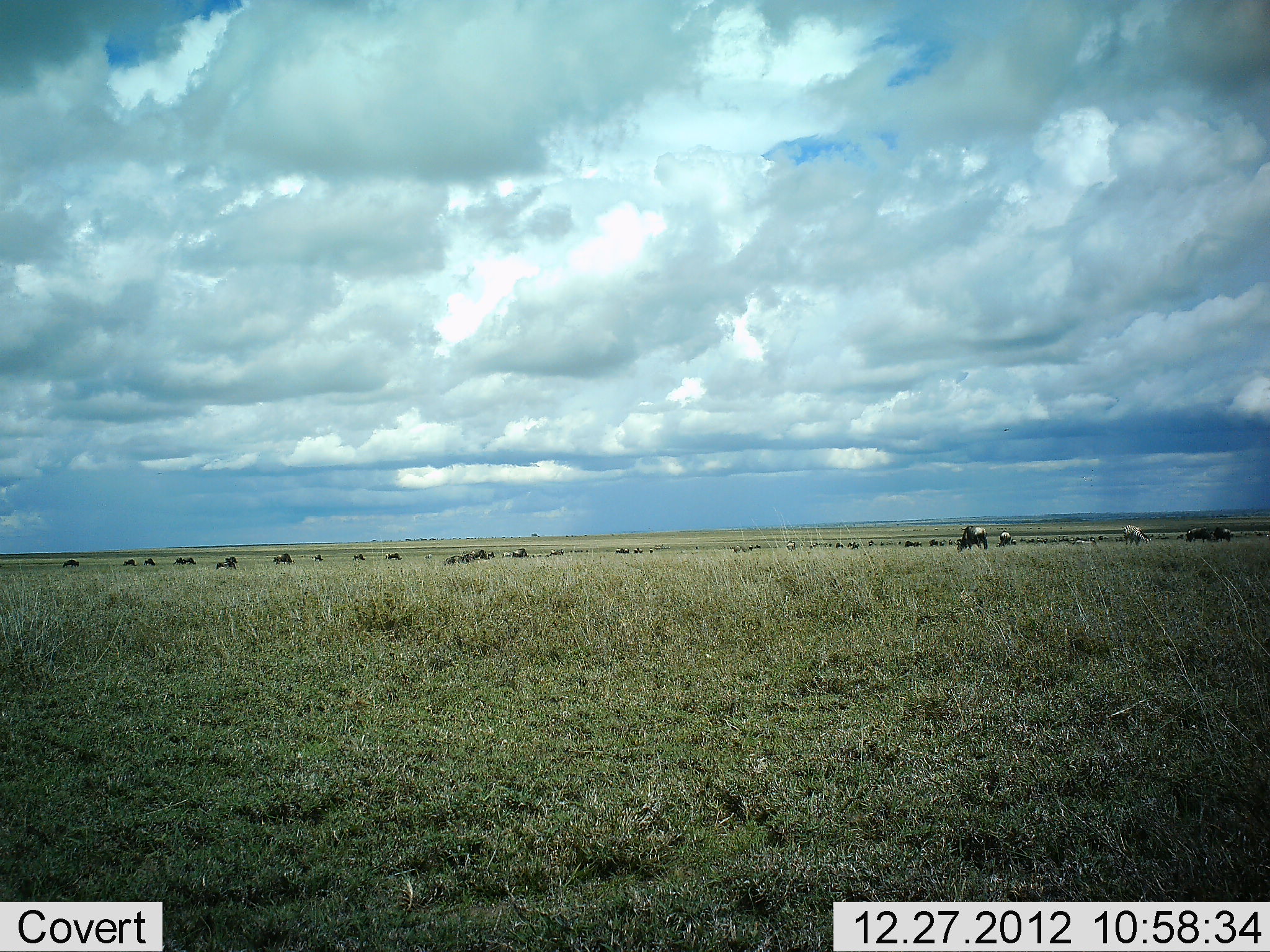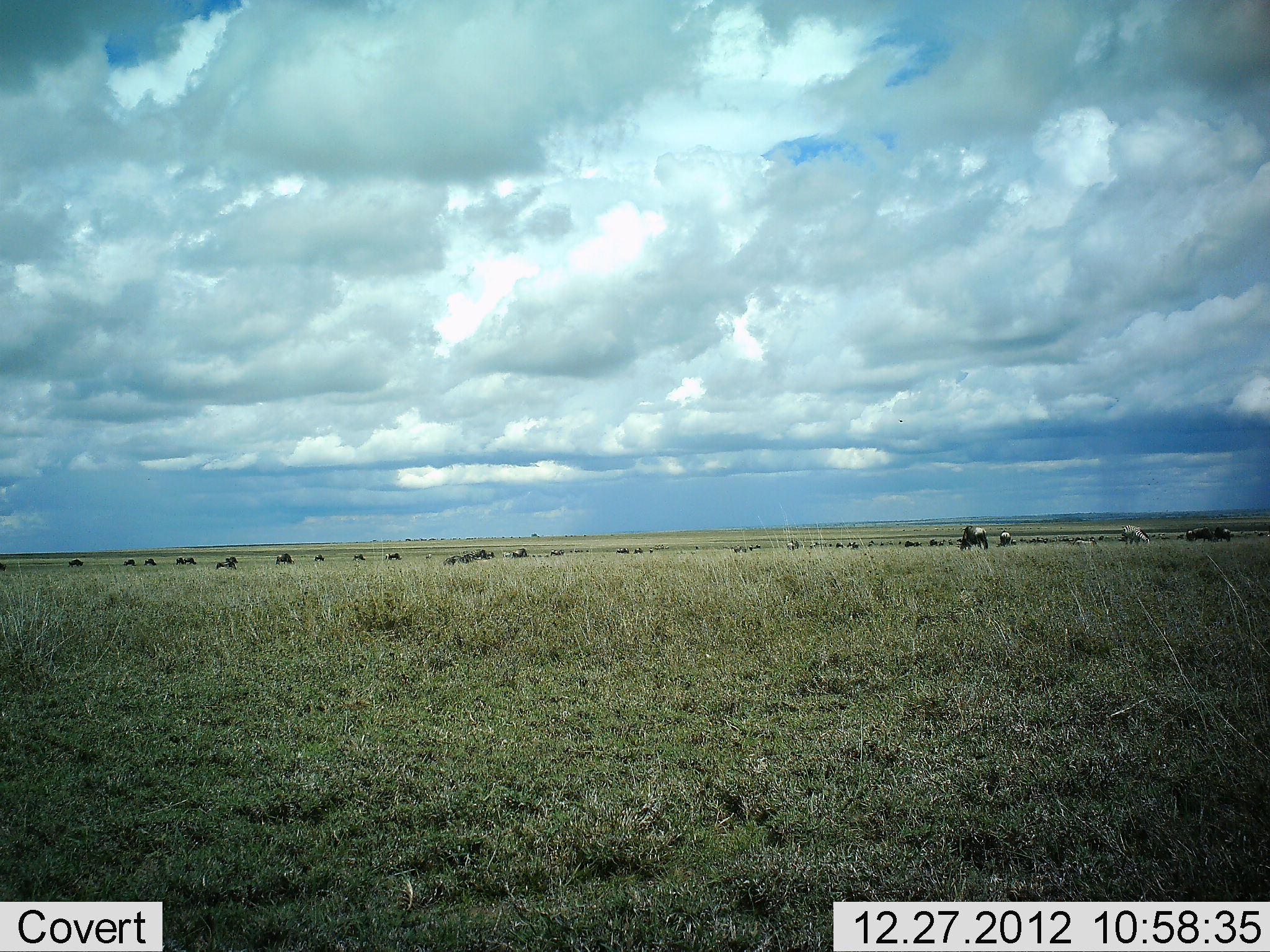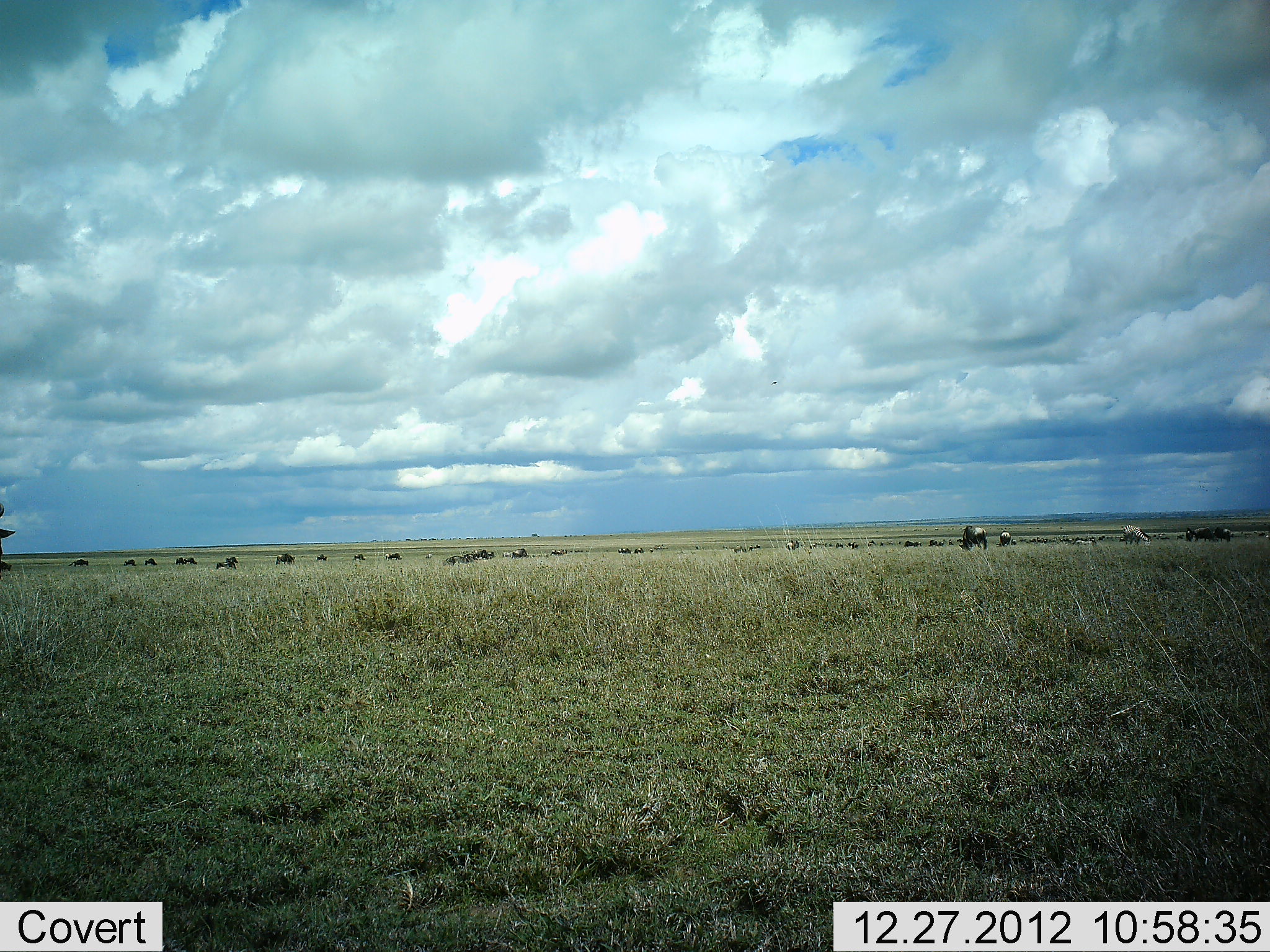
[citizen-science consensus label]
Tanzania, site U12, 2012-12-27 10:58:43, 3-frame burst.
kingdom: Animalia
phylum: Chordata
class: Mammalia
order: Artiodactyla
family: Bovidae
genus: Connochaetes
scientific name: Connochaetes taurinus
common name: blue wildebeest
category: wildebeest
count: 11-50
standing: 31%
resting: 0%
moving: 38%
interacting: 0%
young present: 0%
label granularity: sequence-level